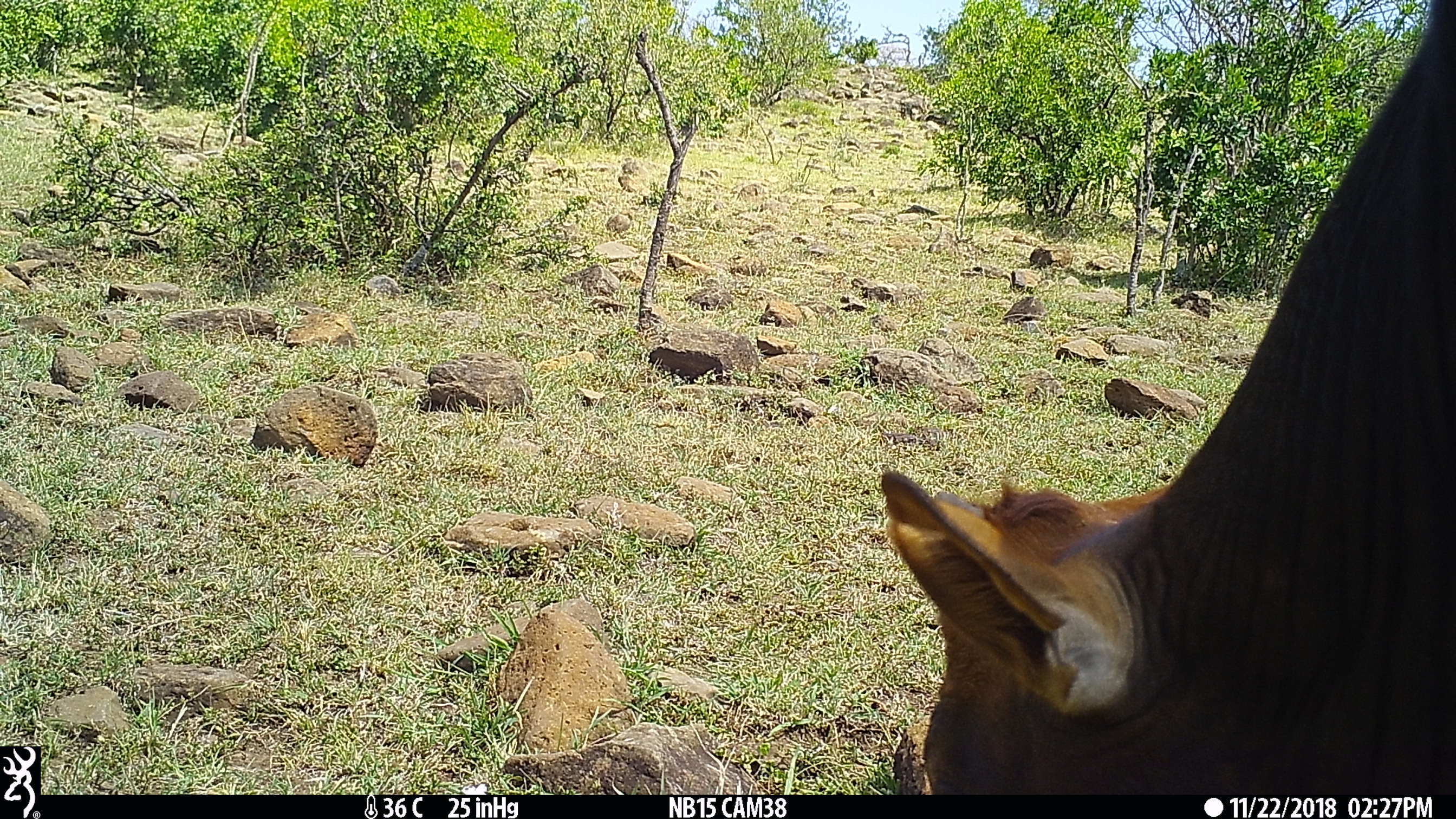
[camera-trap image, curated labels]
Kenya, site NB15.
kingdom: Animalia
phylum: Chordata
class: Mammalia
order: Artiodactyla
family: Bovidae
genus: Bos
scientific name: Bos taurus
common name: cattle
Cattle (Bos taurus).